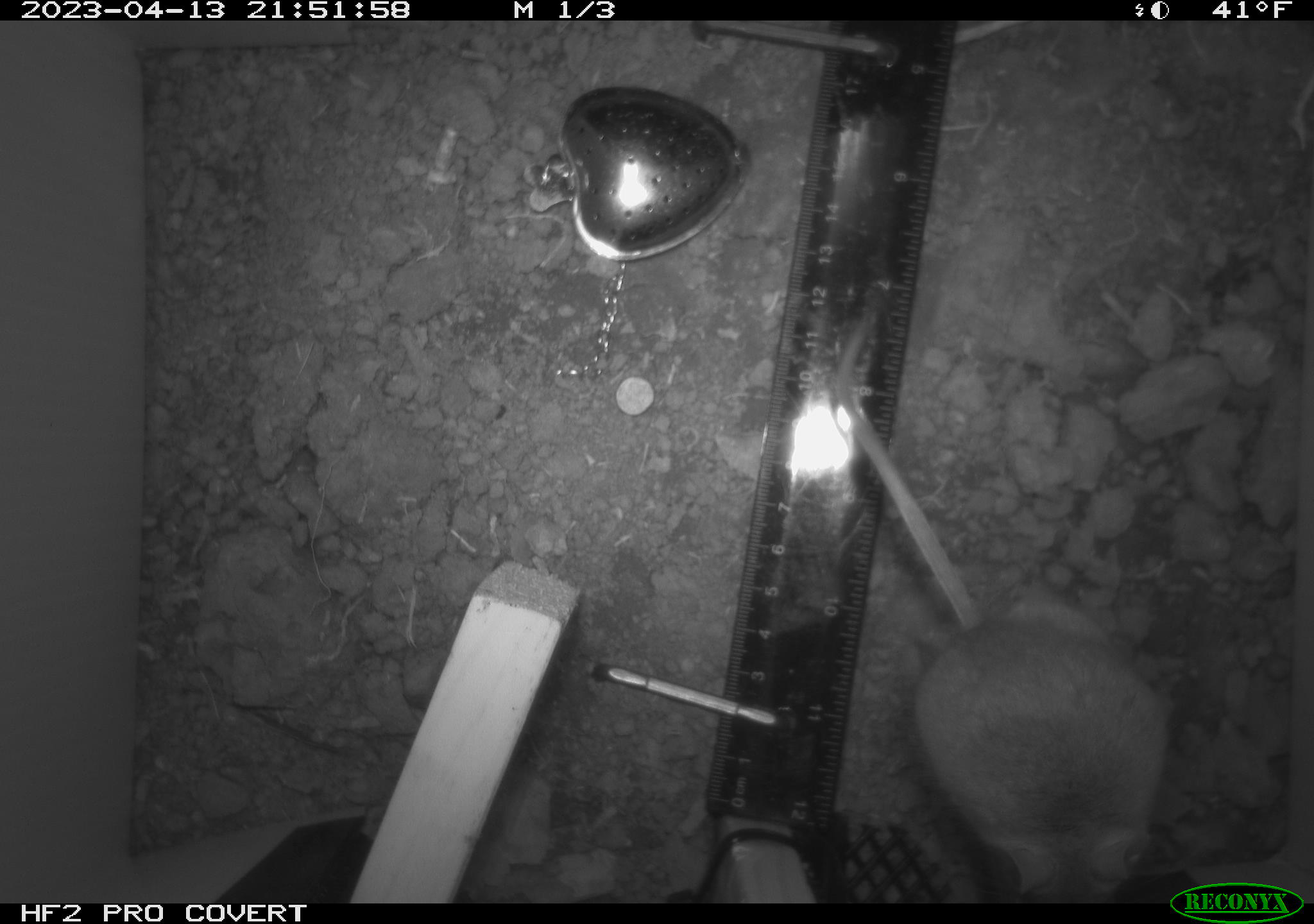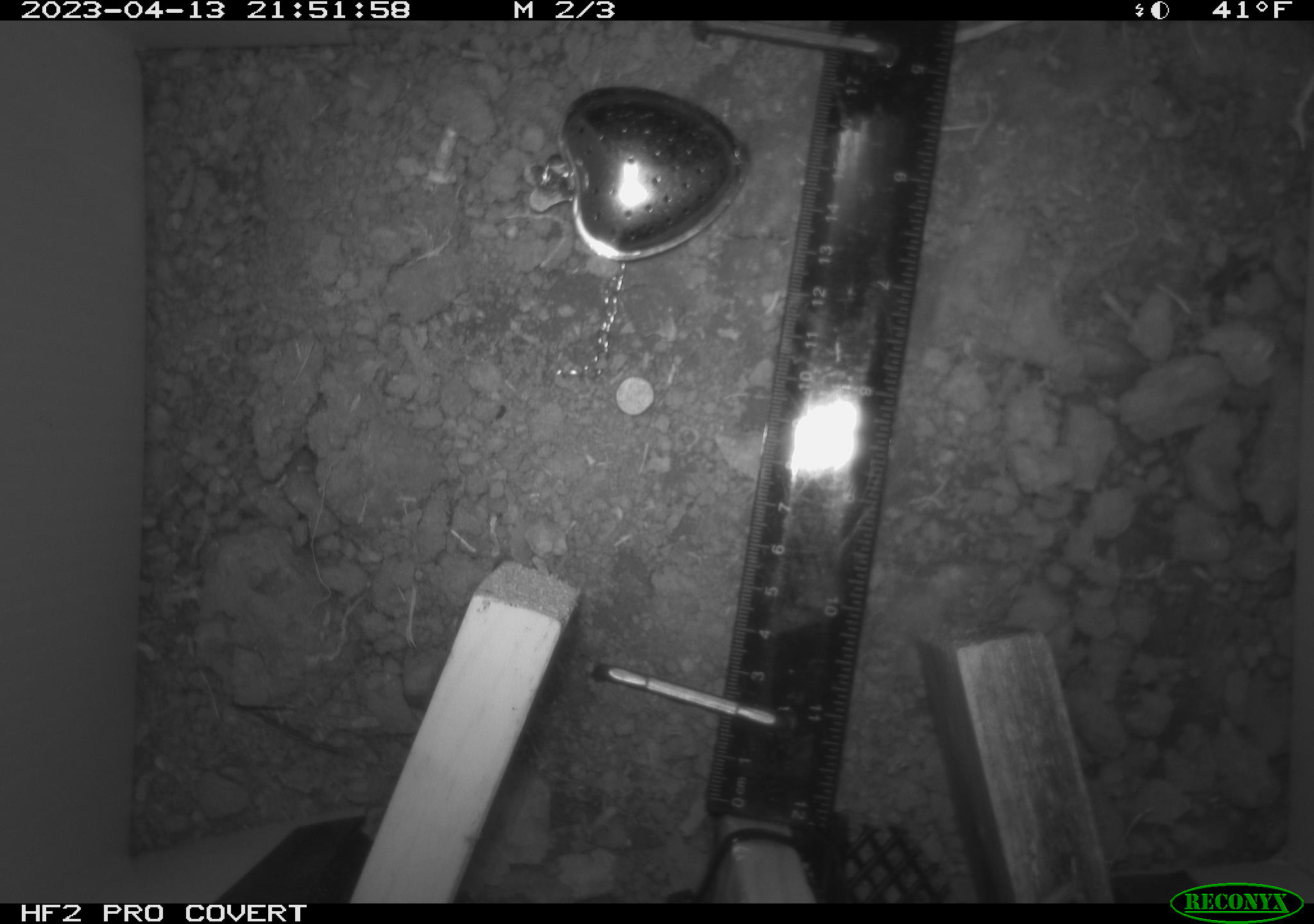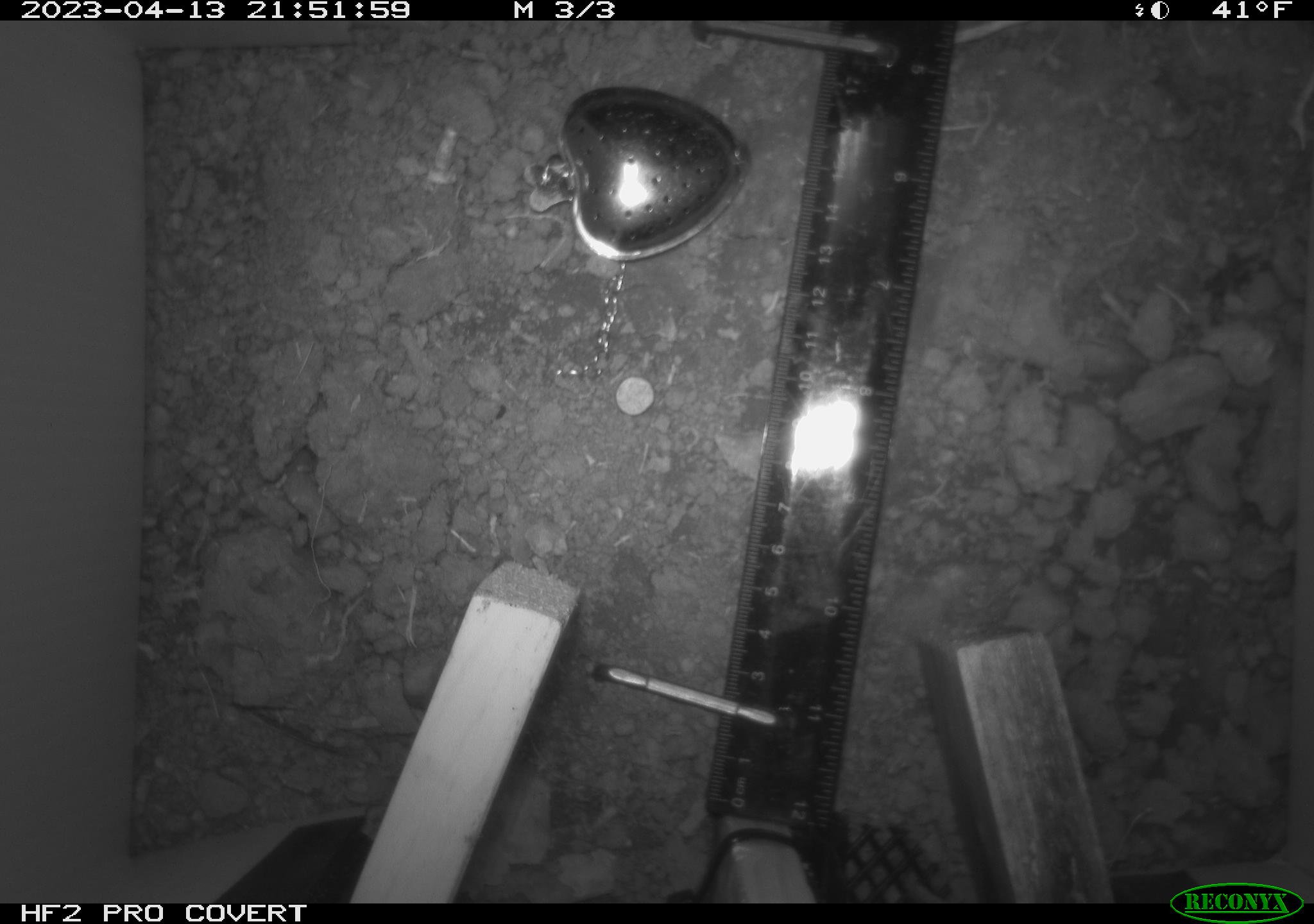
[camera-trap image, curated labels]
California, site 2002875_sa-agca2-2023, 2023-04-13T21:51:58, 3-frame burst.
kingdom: Animalia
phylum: Chordata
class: Mammalia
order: Rodentia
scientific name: Rodentia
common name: mouse species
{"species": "mouse species (Rodentia)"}